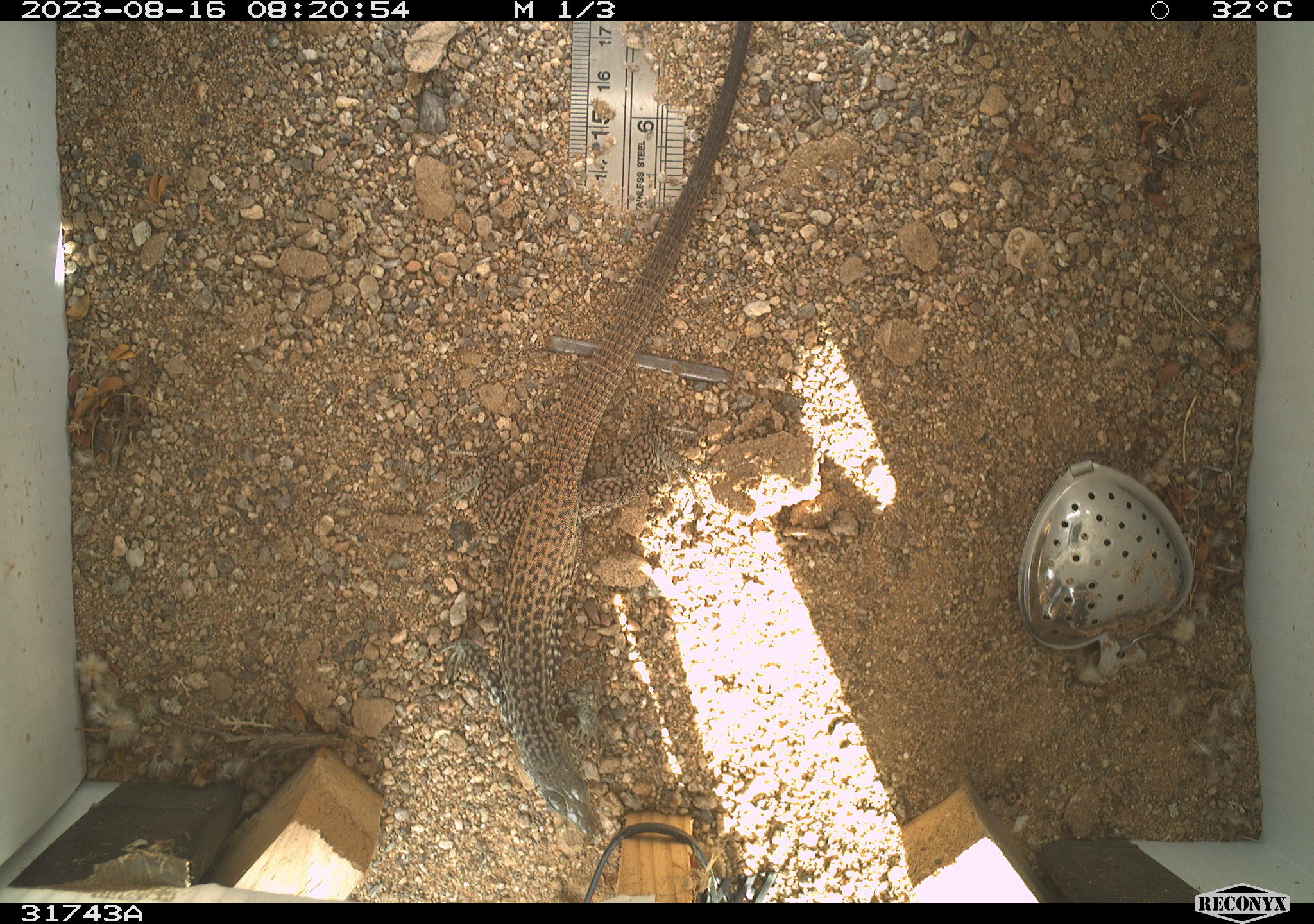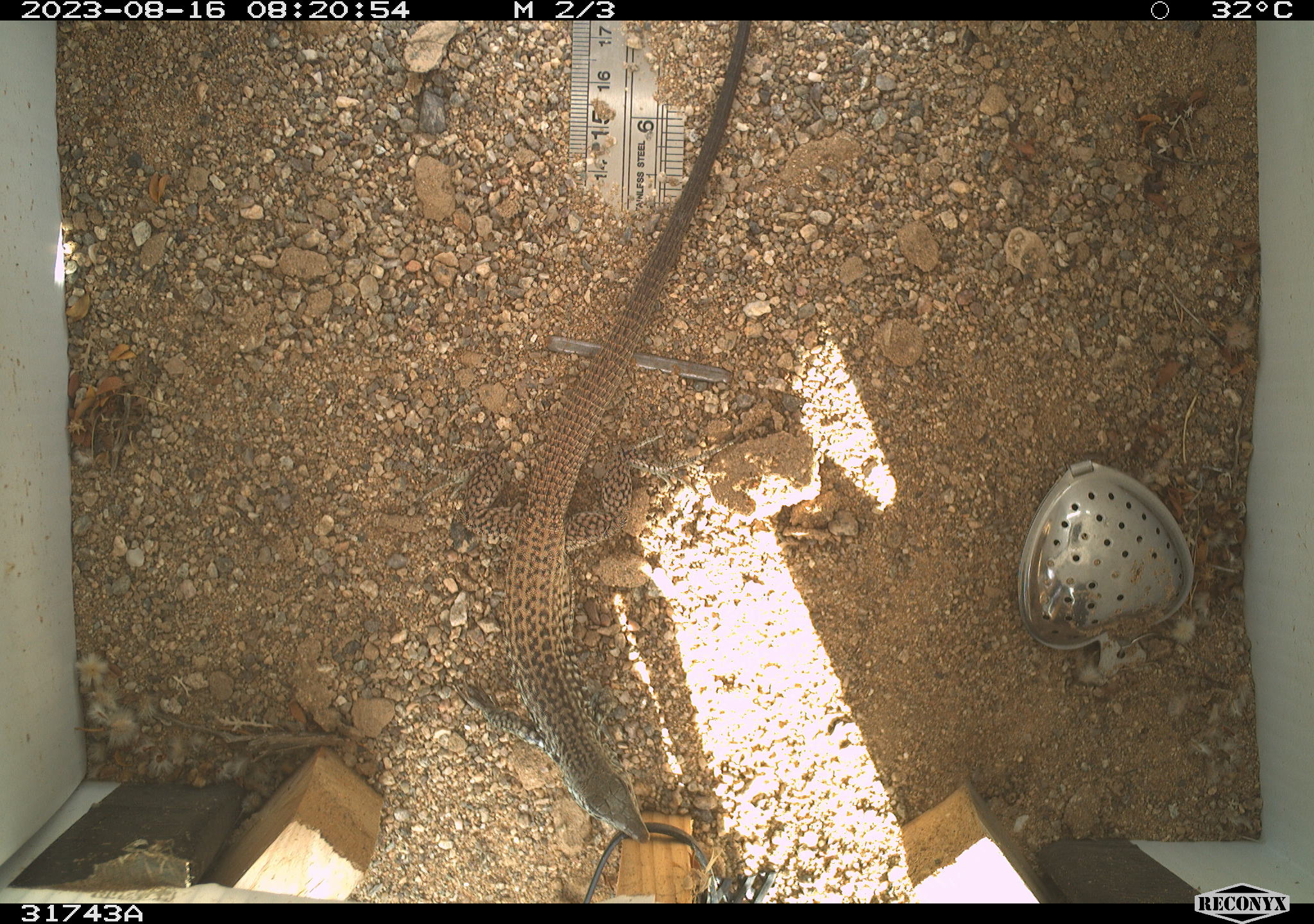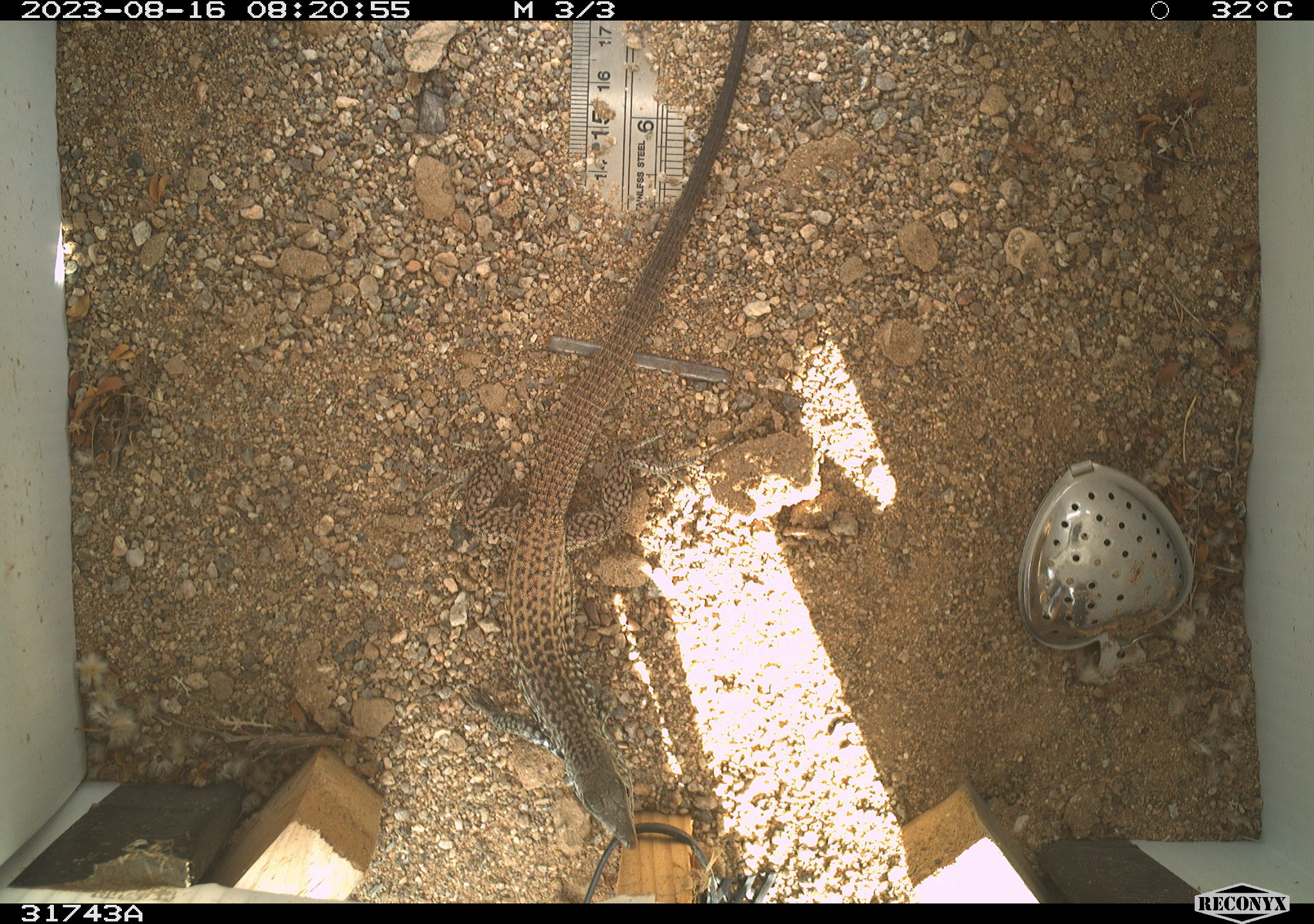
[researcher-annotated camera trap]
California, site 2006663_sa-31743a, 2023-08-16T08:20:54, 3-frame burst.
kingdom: Animalia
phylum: Chordata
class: Reptilia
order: Squamata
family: Teiidae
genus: Aspidoscelis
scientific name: Aspidoscelis tigris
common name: western whiptail